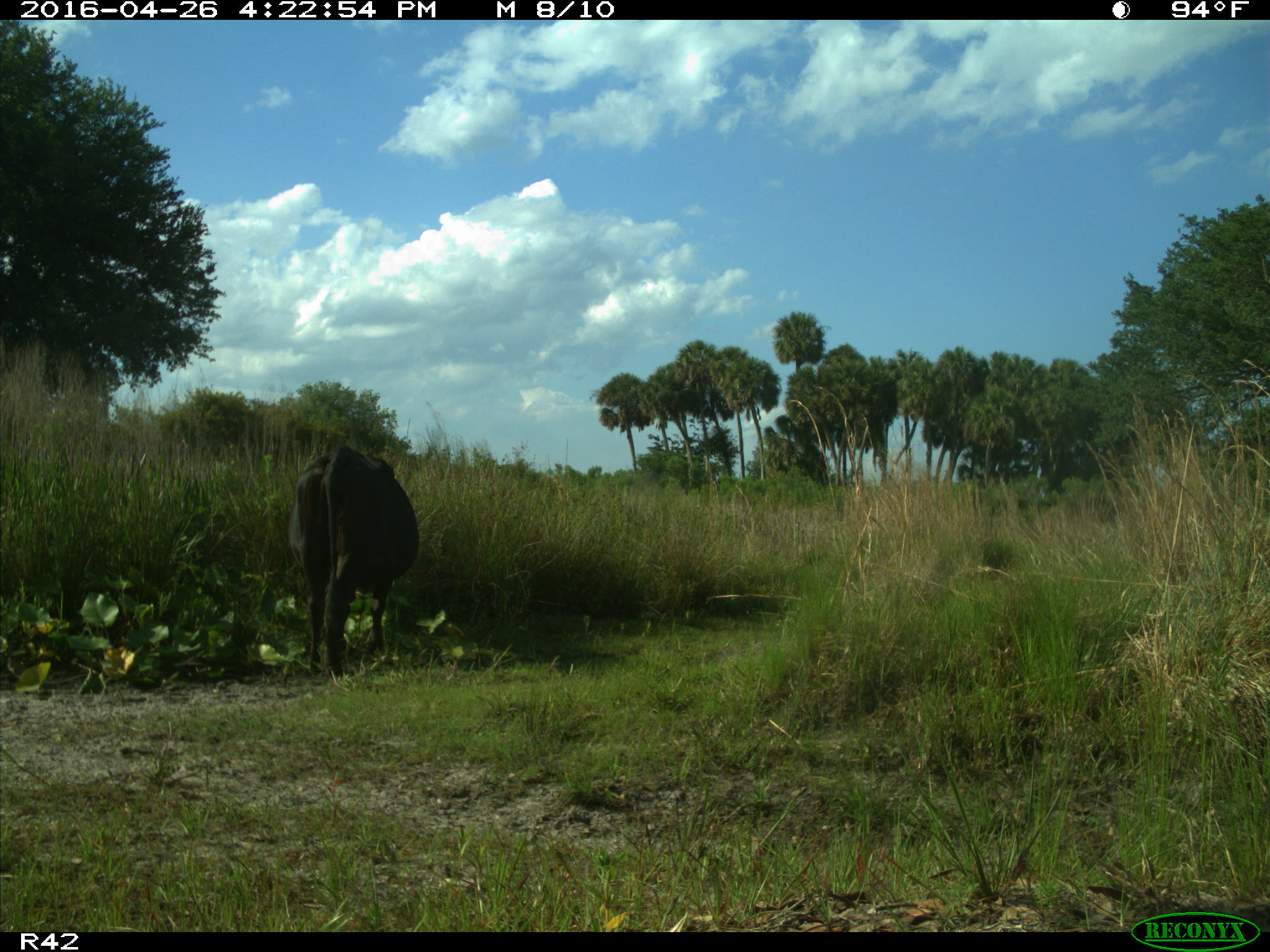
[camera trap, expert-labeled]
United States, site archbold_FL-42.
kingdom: Animalia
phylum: Chordata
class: Mammalia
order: Artiodactyla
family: Bovidae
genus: Bos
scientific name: Bos taurus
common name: domestic cow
Bos taurus (domestic cow).